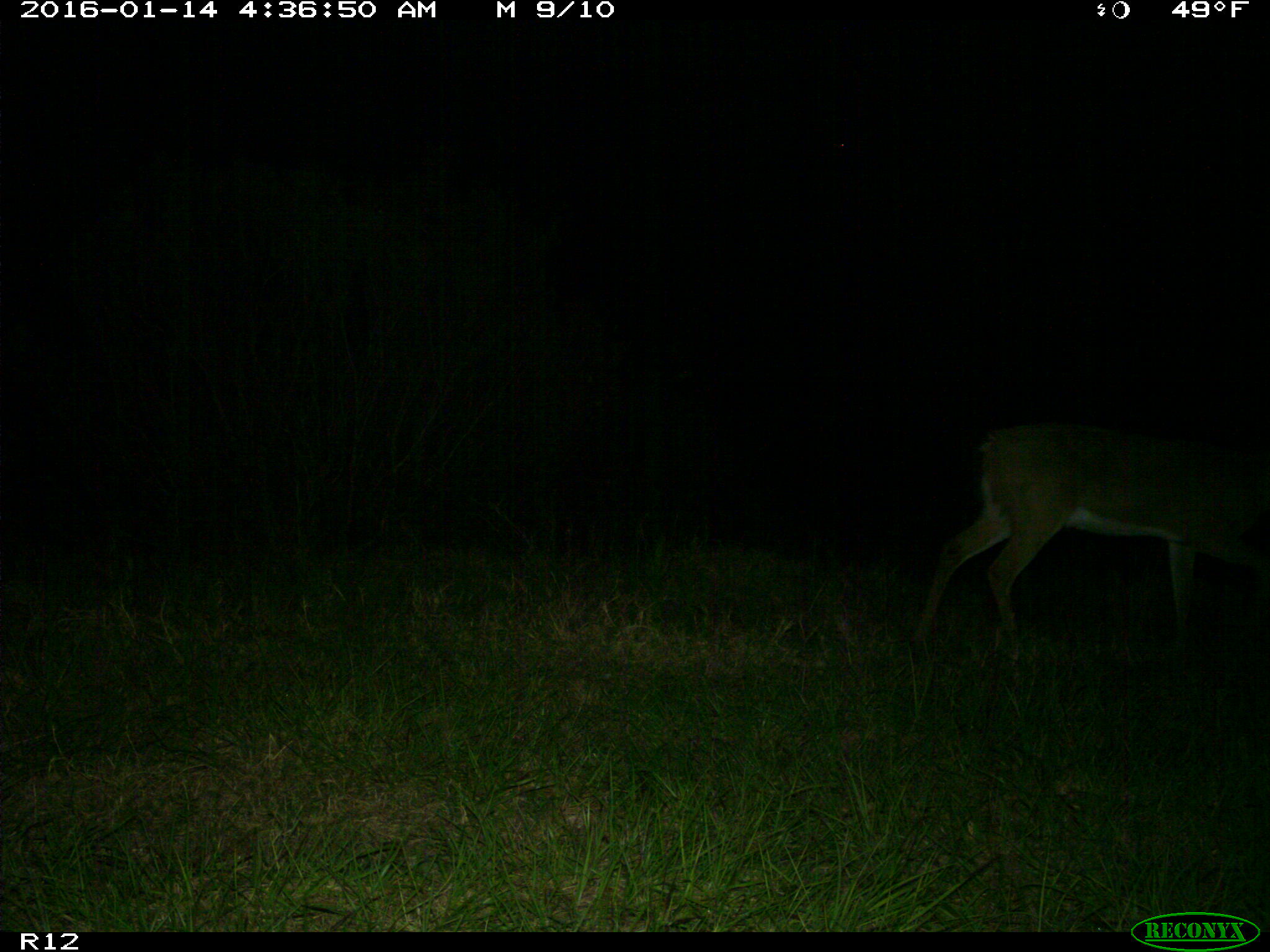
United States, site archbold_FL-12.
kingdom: Animalia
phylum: Chordata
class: Mammalia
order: Artiodactyla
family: Cervidae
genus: Odocoileus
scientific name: Odocoileus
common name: deer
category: unidentified deer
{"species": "unidentified deer (deer) (Odocoileus)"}